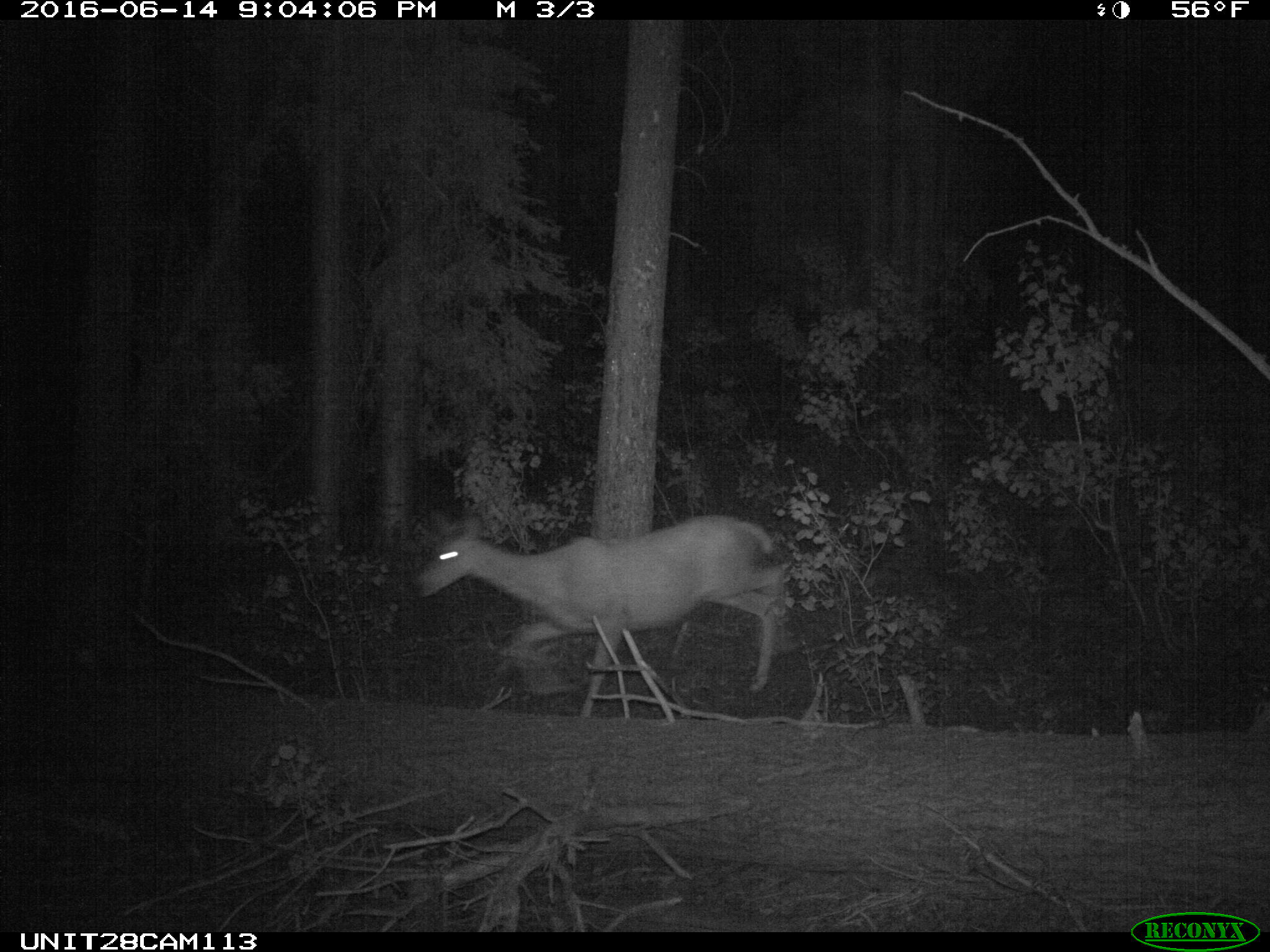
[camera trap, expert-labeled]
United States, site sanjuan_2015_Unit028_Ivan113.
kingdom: Animalia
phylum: Chordata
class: Mammalia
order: Artiodactyla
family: Cervidae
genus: Odocoileus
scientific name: Odocoileus hemionus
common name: mule deer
Odocoileus hemionus (mule deer).